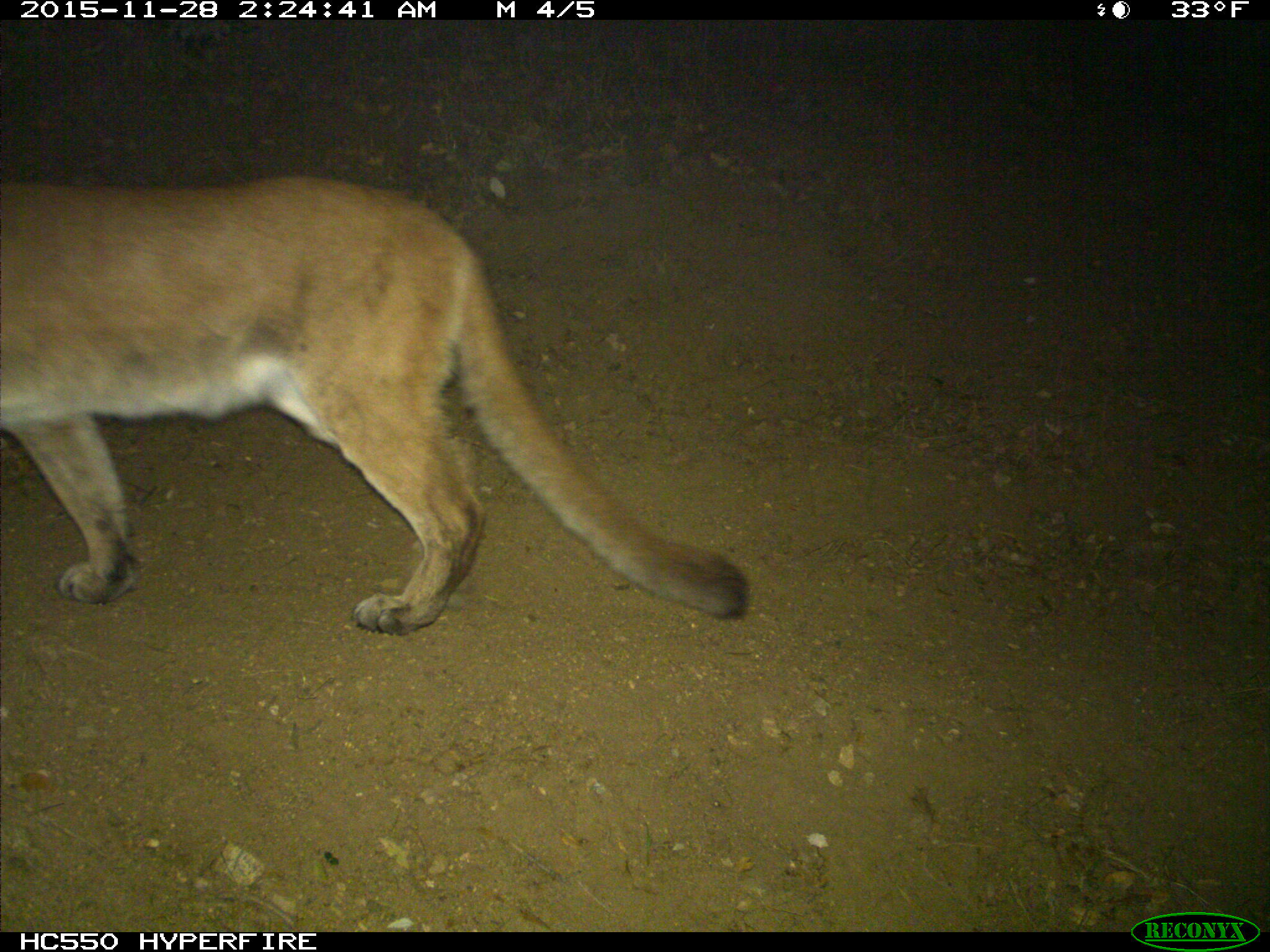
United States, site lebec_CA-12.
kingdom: Animalia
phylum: Chordata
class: Mammalia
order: Carnivora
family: Felidae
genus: Puma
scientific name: Puma concolor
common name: mountain lion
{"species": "Puma concolor (mountain lion)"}